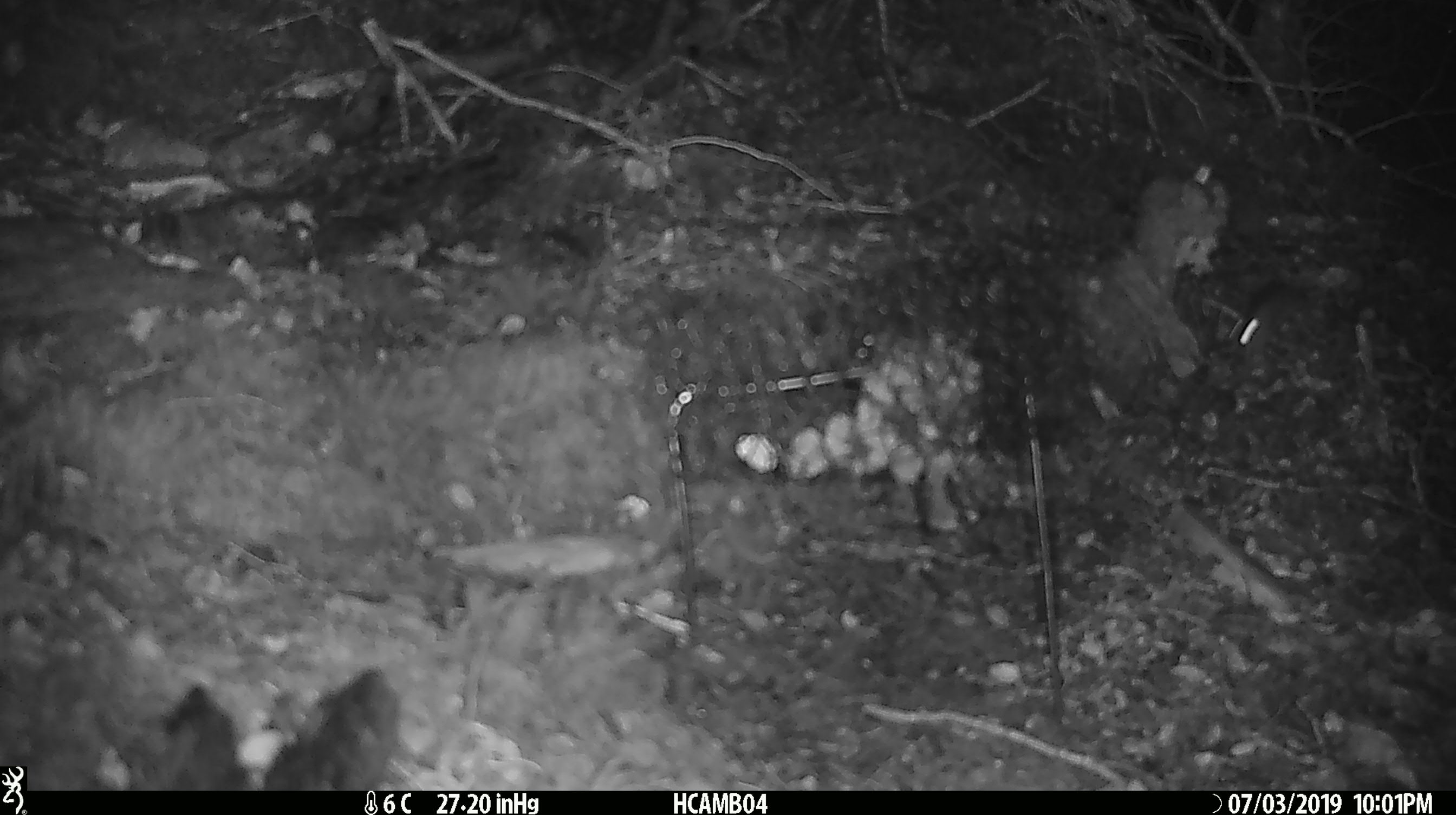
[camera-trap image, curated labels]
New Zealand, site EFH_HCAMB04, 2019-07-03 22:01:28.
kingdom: Animalia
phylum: Chordata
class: Mammalia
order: Rodentia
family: Muridae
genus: Mus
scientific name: Mus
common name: mouse